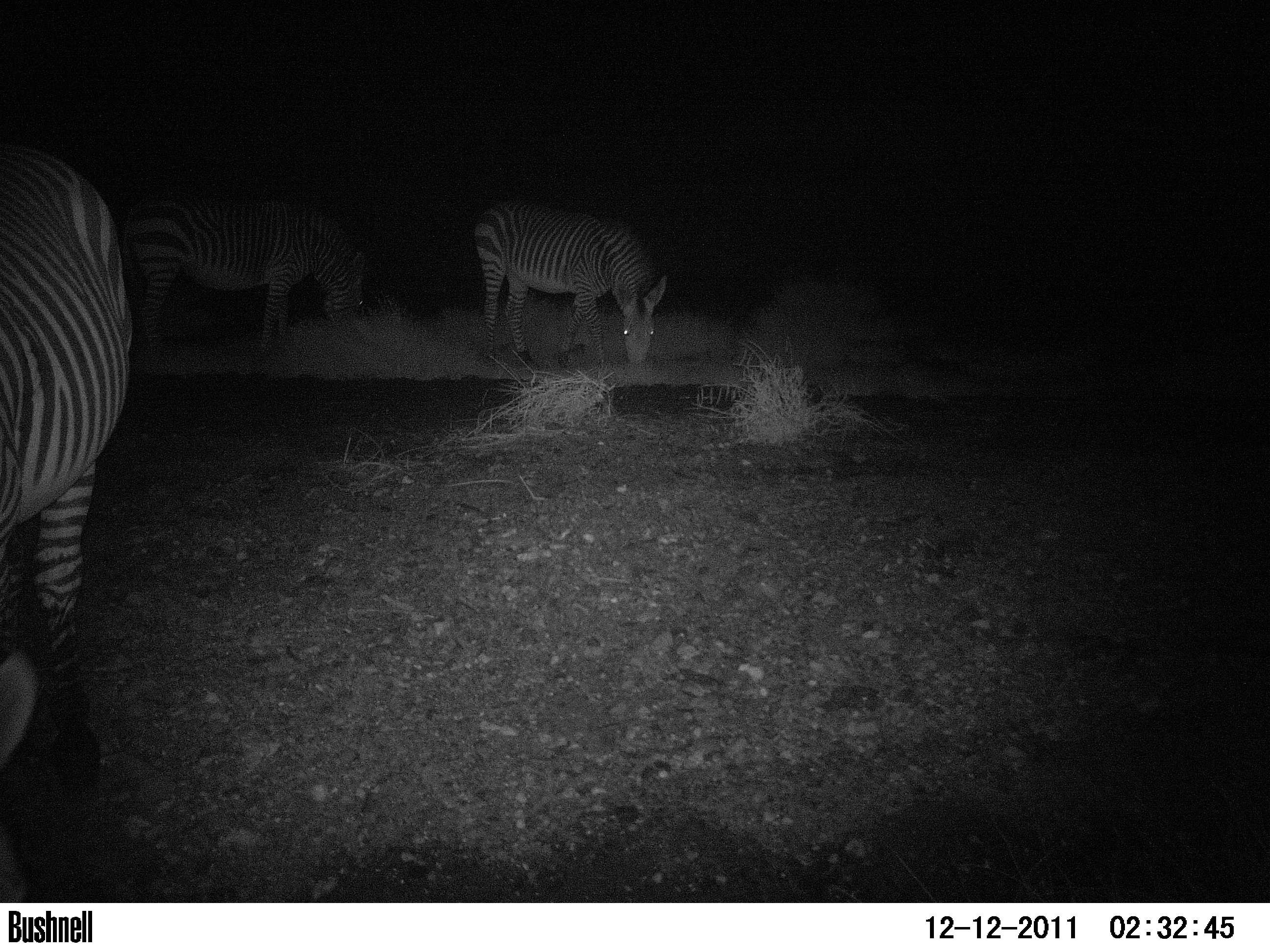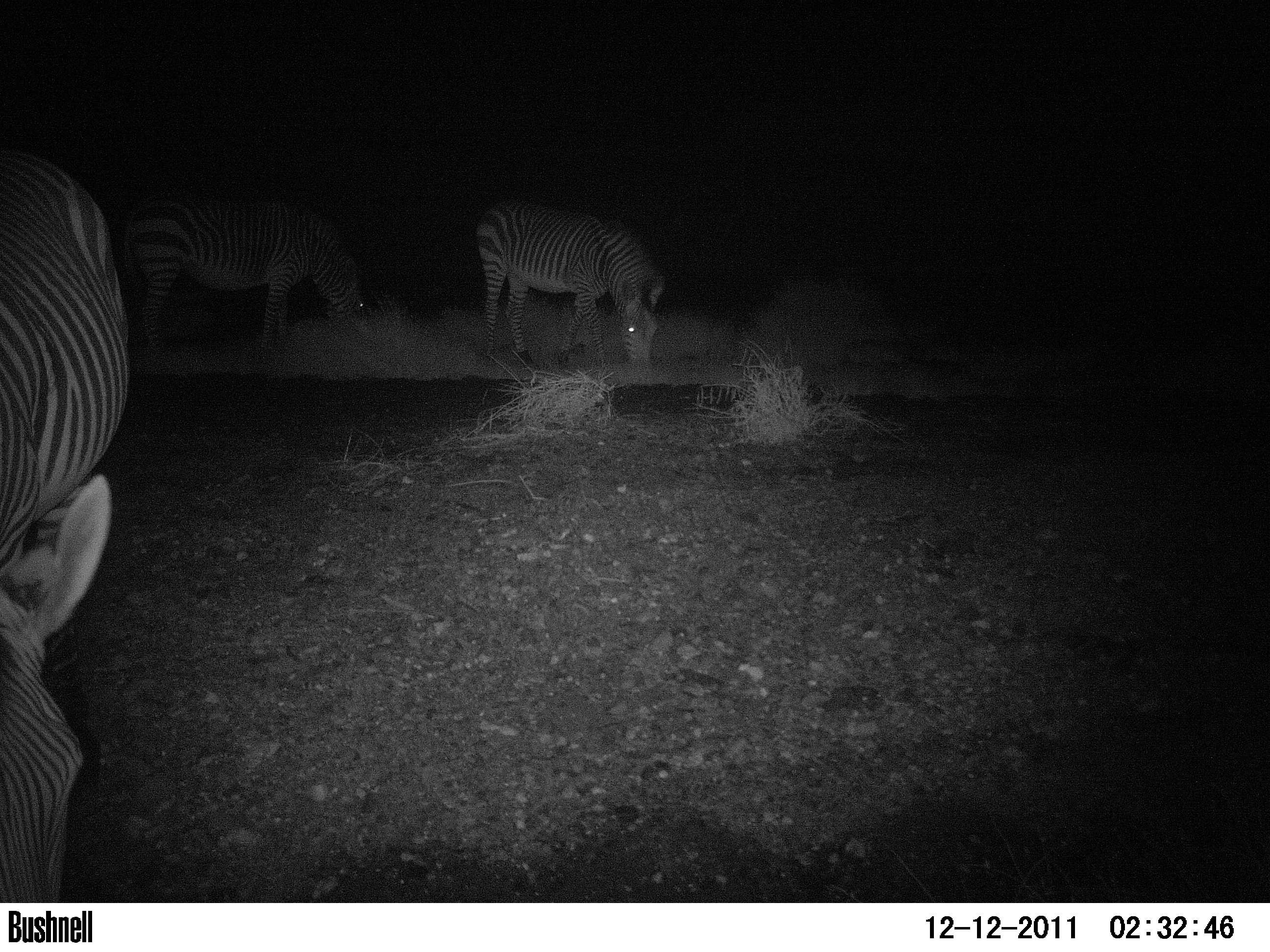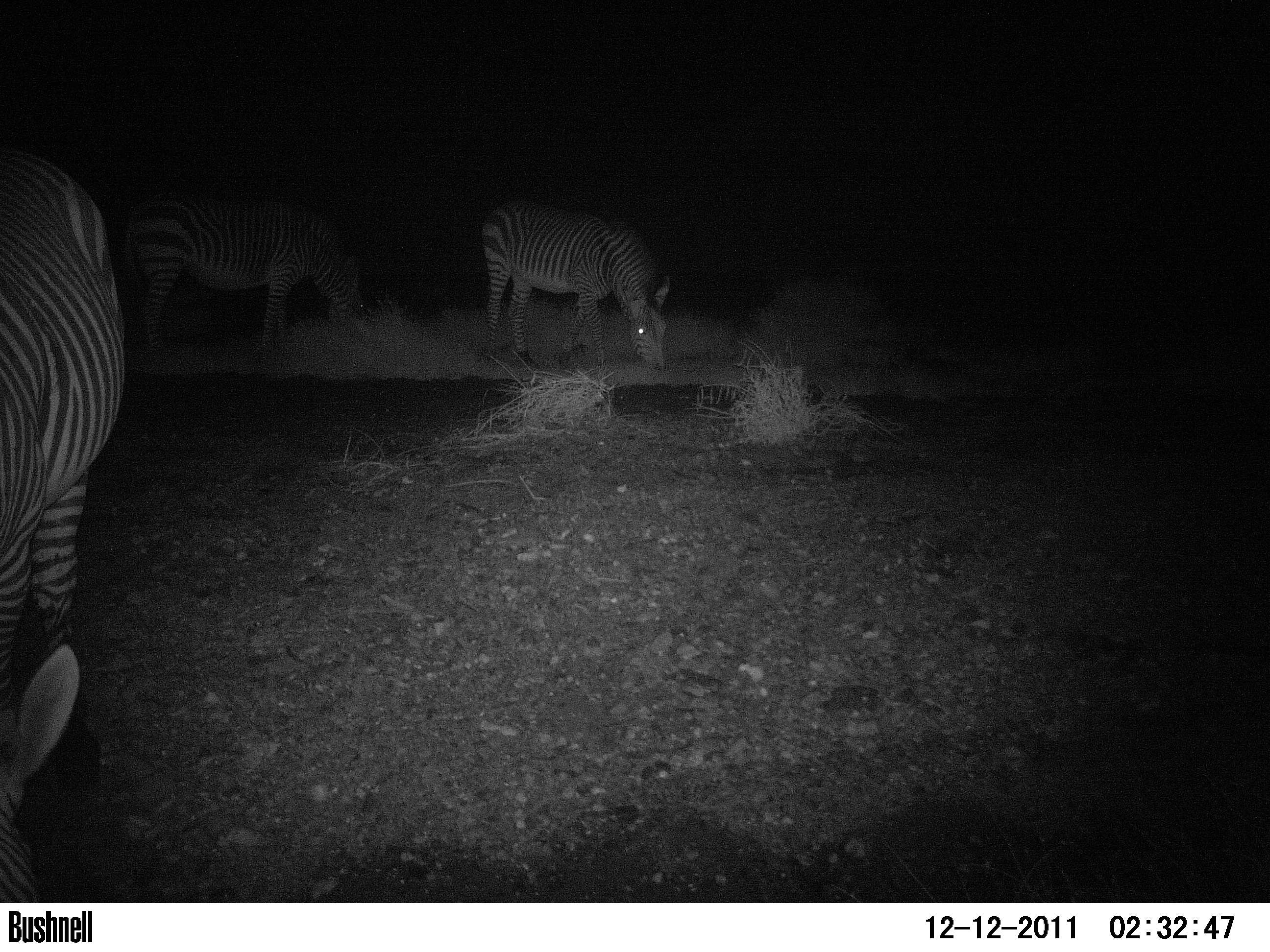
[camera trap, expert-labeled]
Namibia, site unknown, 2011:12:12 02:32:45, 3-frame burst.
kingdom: Animalia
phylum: Chordata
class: Mammalia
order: Perissodactyla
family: Equidae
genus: Equus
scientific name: Equus zebra hartmannae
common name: hartmann's mountain zebra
Equus zebra hartmannae (hartmann's mountain zebra).